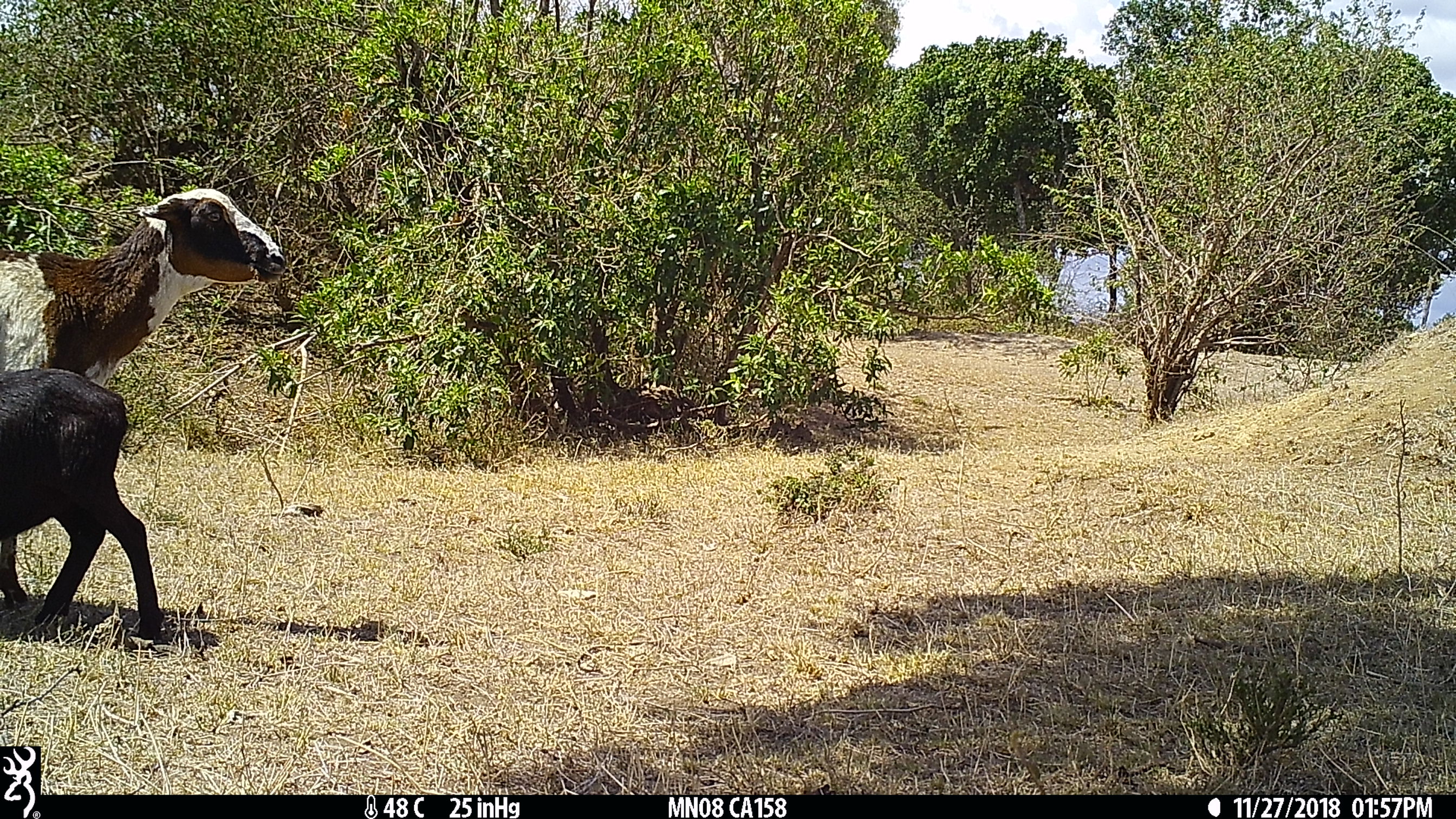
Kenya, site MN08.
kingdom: Animalia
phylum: Chordata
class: Mammalia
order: Artiodactyla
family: Bovidae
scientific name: Bovidae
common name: sheep or goat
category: shoat